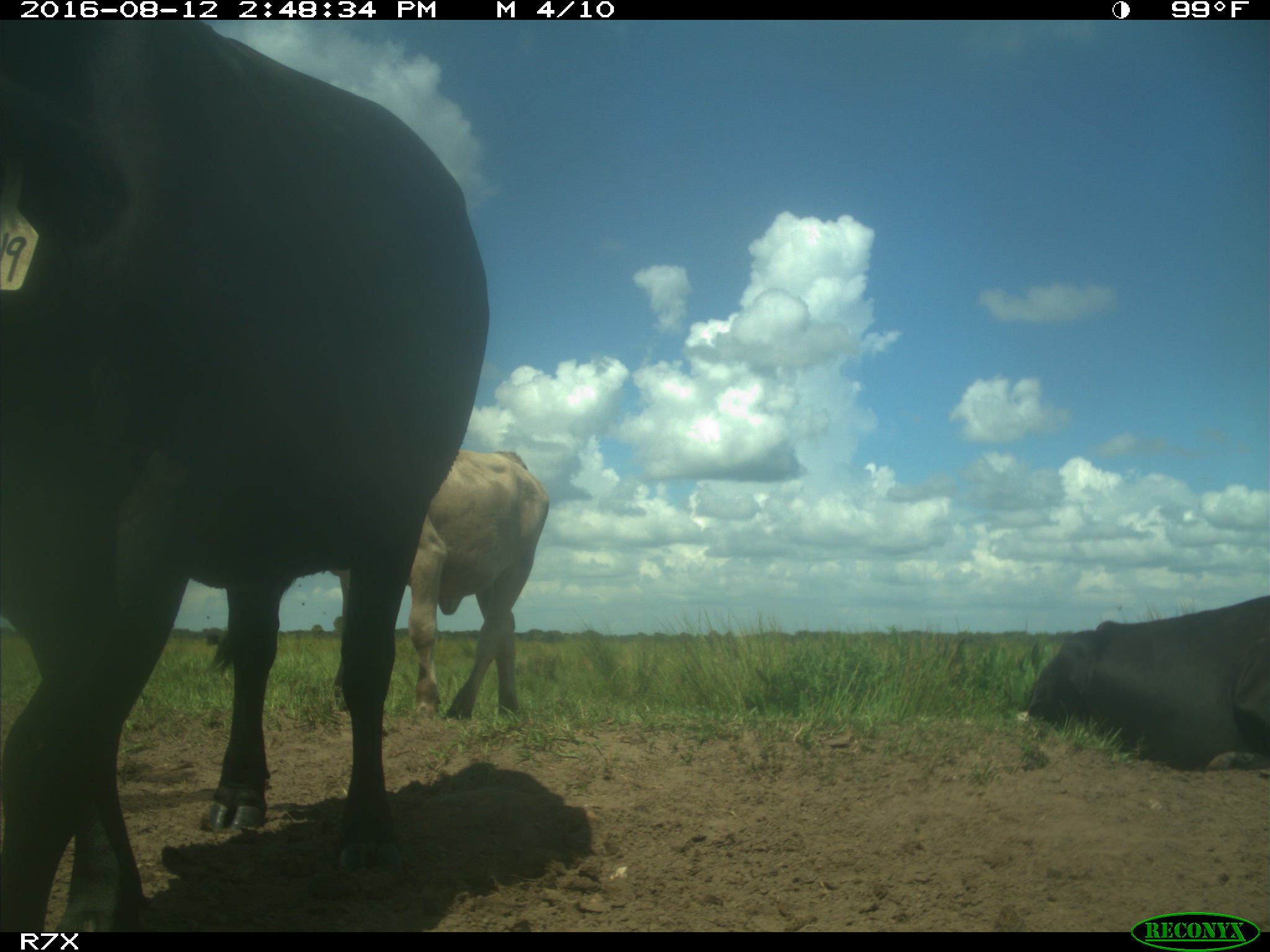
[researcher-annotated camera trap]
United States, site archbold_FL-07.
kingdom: Animalia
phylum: Chordata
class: Mammalia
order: Artiodactyla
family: Bovidae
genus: Bos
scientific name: Bos taurus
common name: domestic cow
Bos taurus (domestic cow).